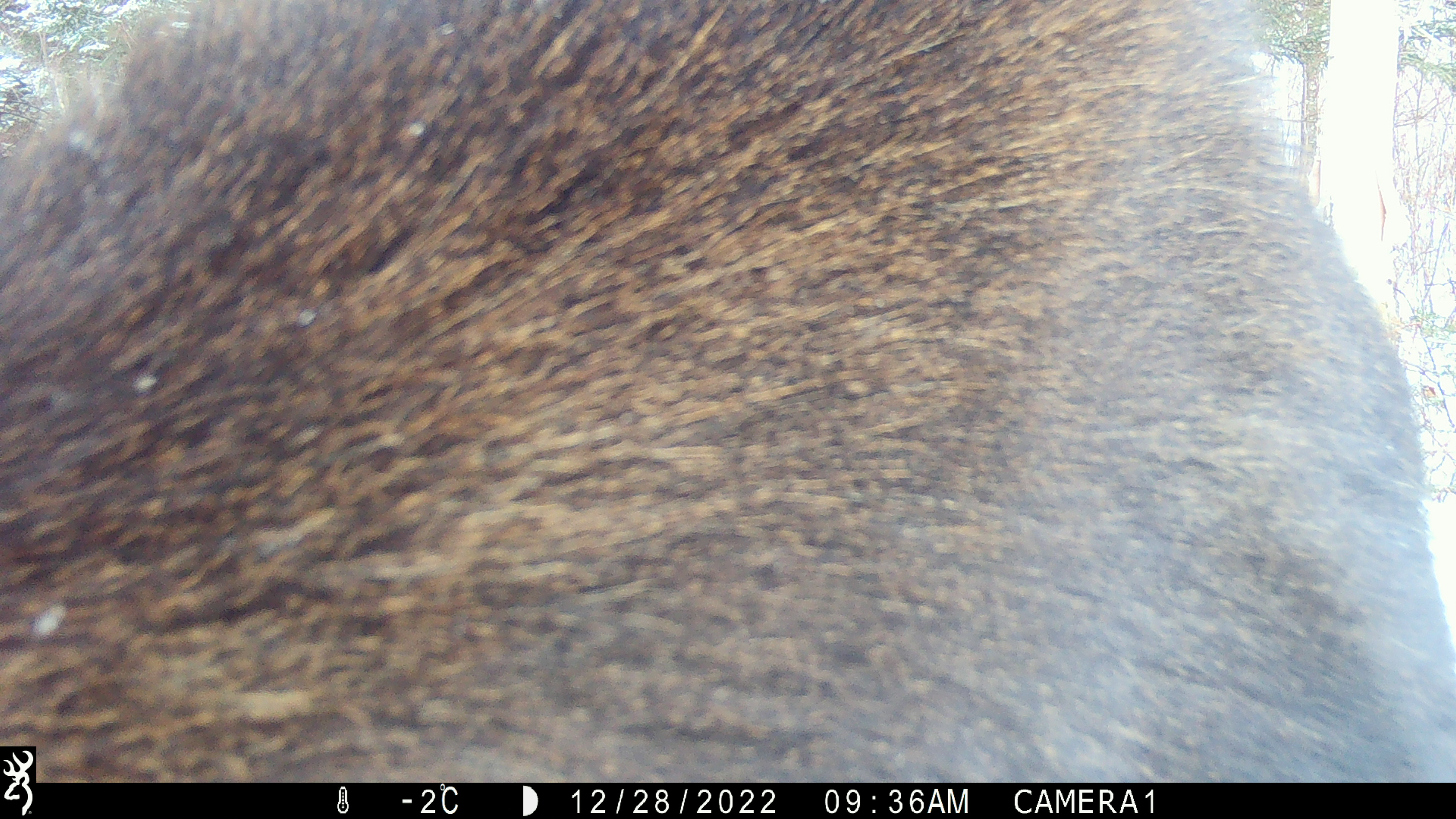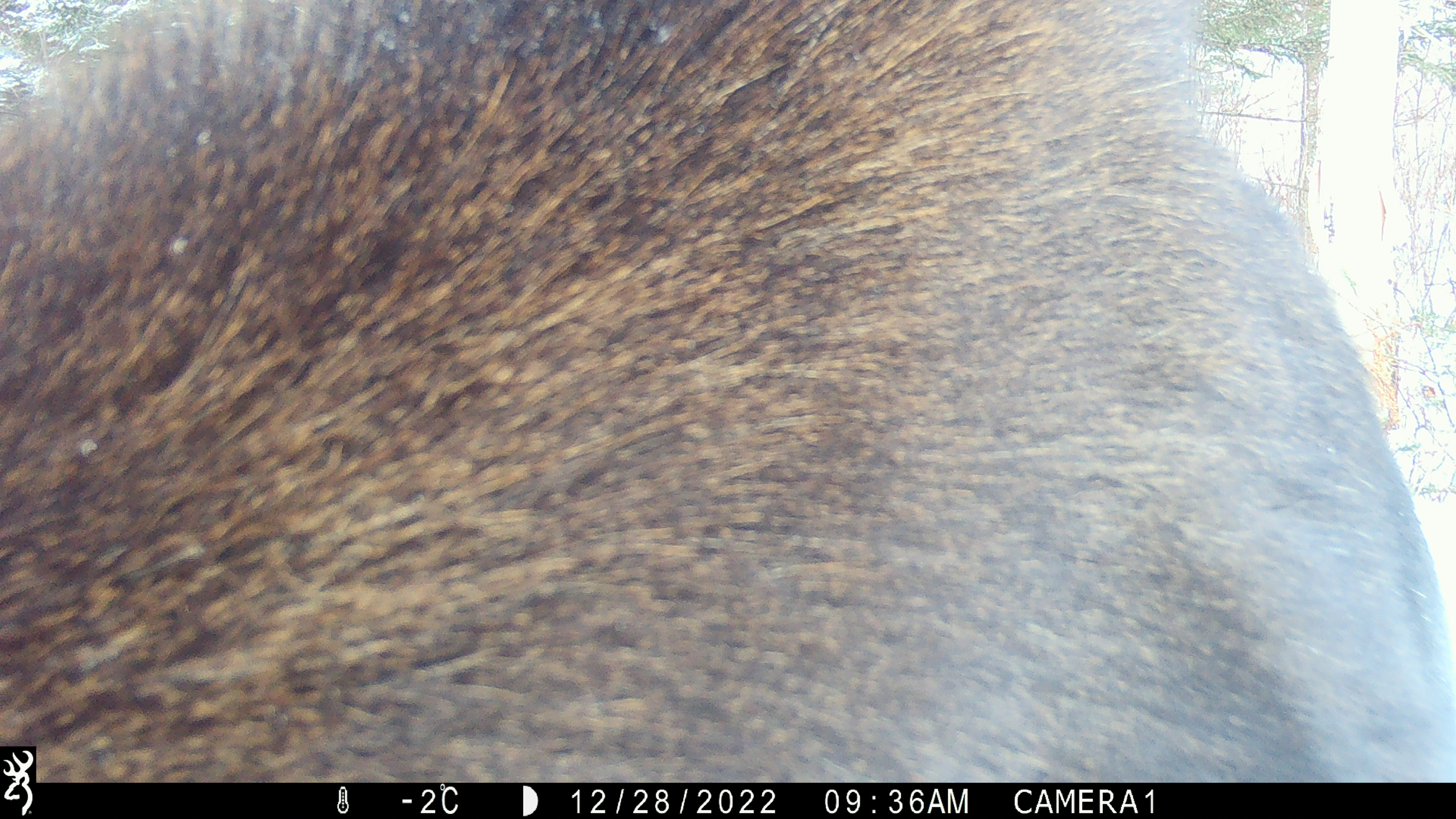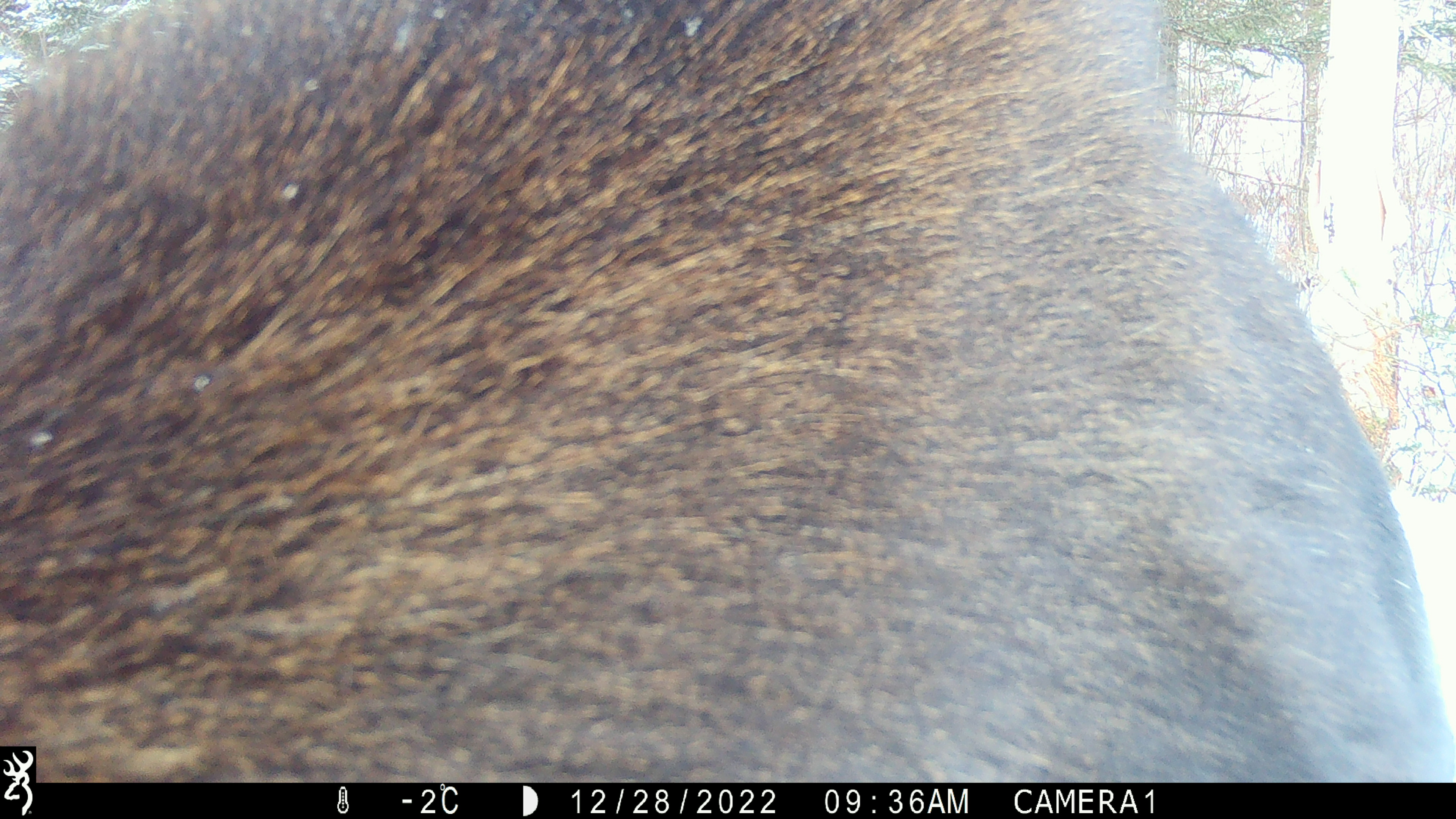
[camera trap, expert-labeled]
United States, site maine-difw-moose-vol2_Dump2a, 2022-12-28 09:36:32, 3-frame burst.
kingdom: Animalia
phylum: Chordata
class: Mammalia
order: Artiodactyla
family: Cervidae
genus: Alces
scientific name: Alces alces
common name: moose